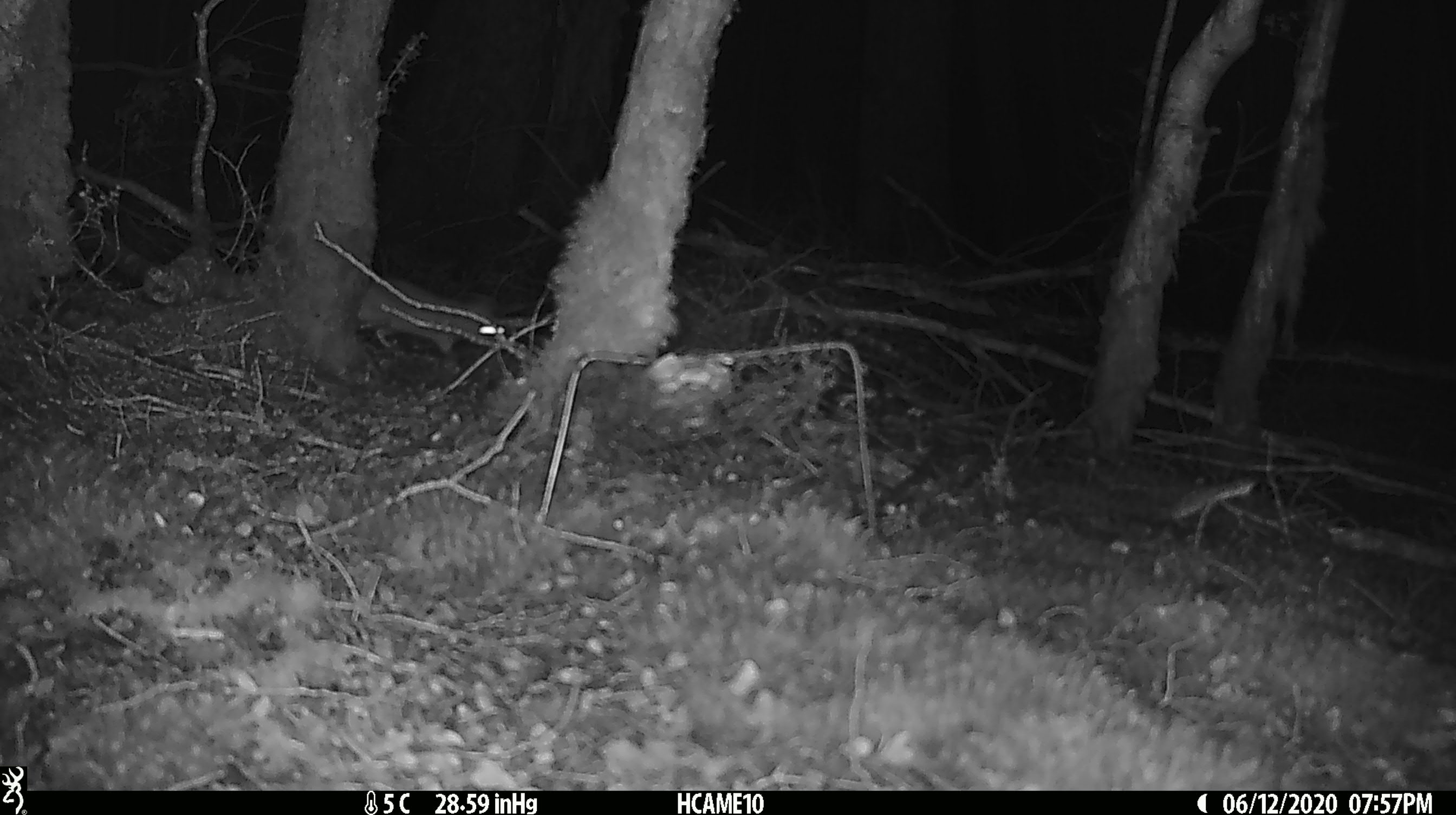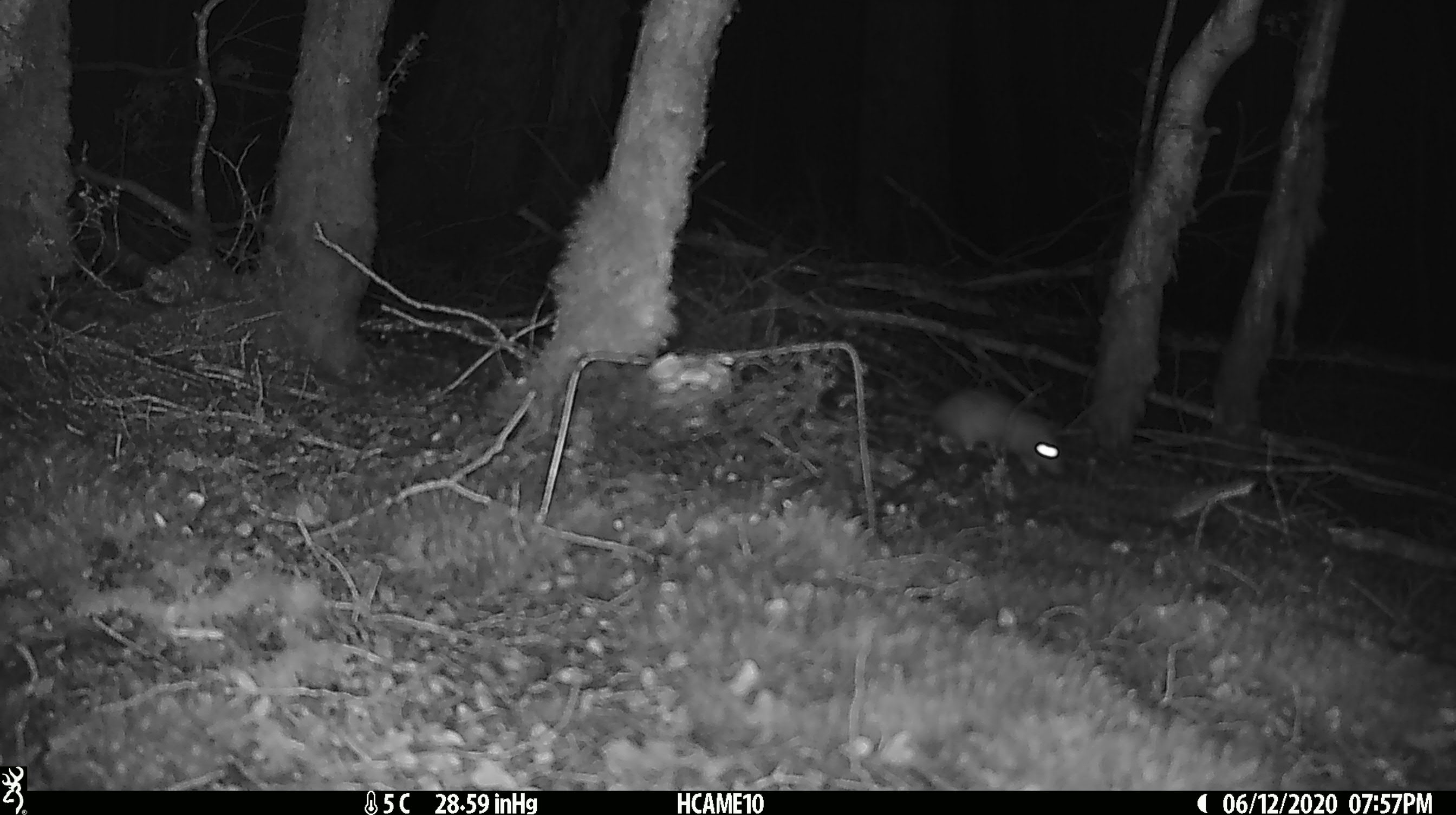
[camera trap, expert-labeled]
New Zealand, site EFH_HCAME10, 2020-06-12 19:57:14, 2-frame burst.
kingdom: Animalia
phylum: Chordata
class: Mammalia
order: Rodentia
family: Muridae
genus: Rattus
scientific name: Rattus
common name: rat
Rat (Rattus).